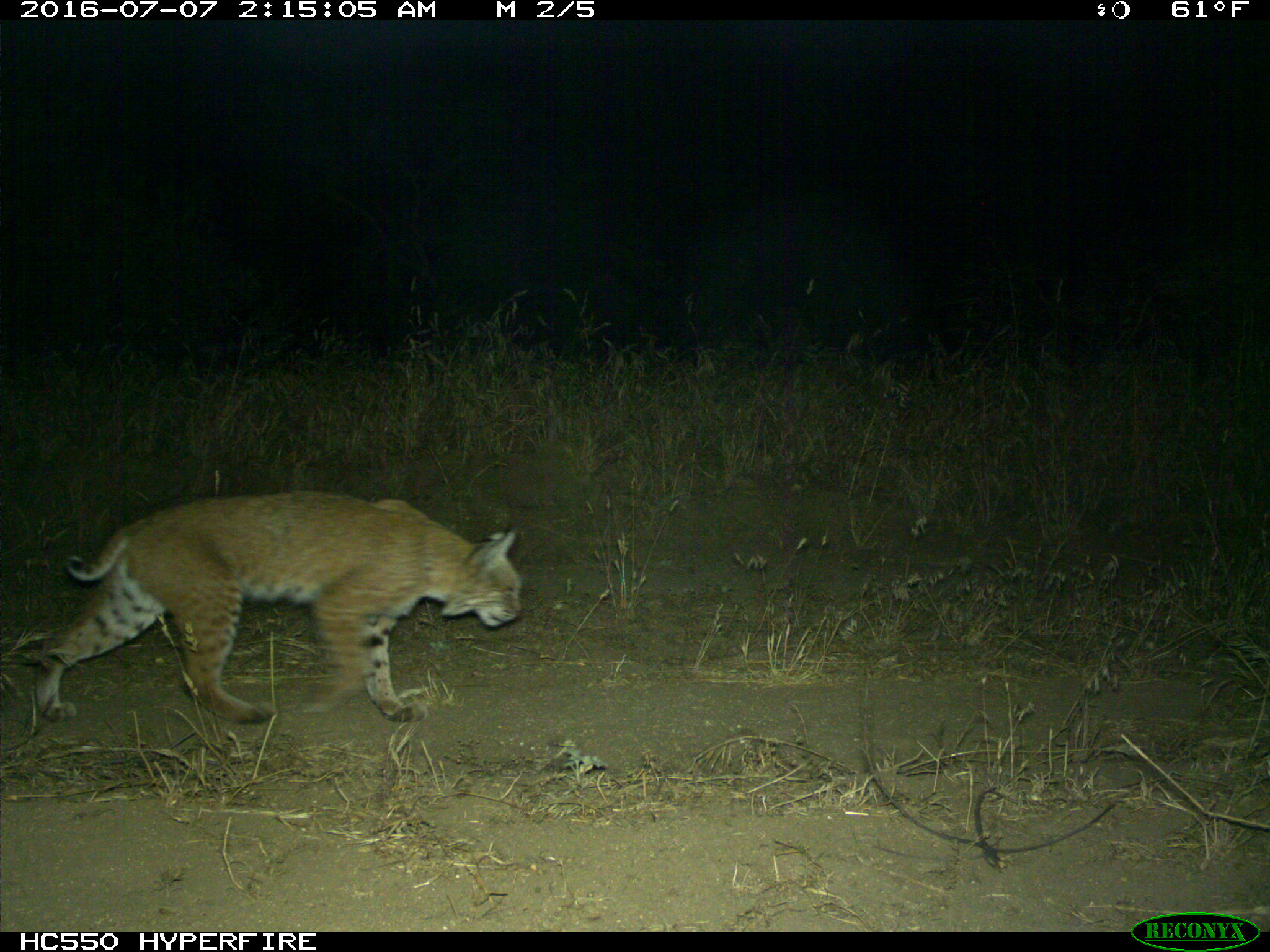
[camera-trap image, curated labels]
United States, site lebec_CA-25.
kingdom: Animalia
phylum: Chordata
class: Mammalia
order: Carnivora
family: Felidae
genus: Lynx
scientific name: Lynx rufus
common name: bobcat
Lynx rufus (bobcat).